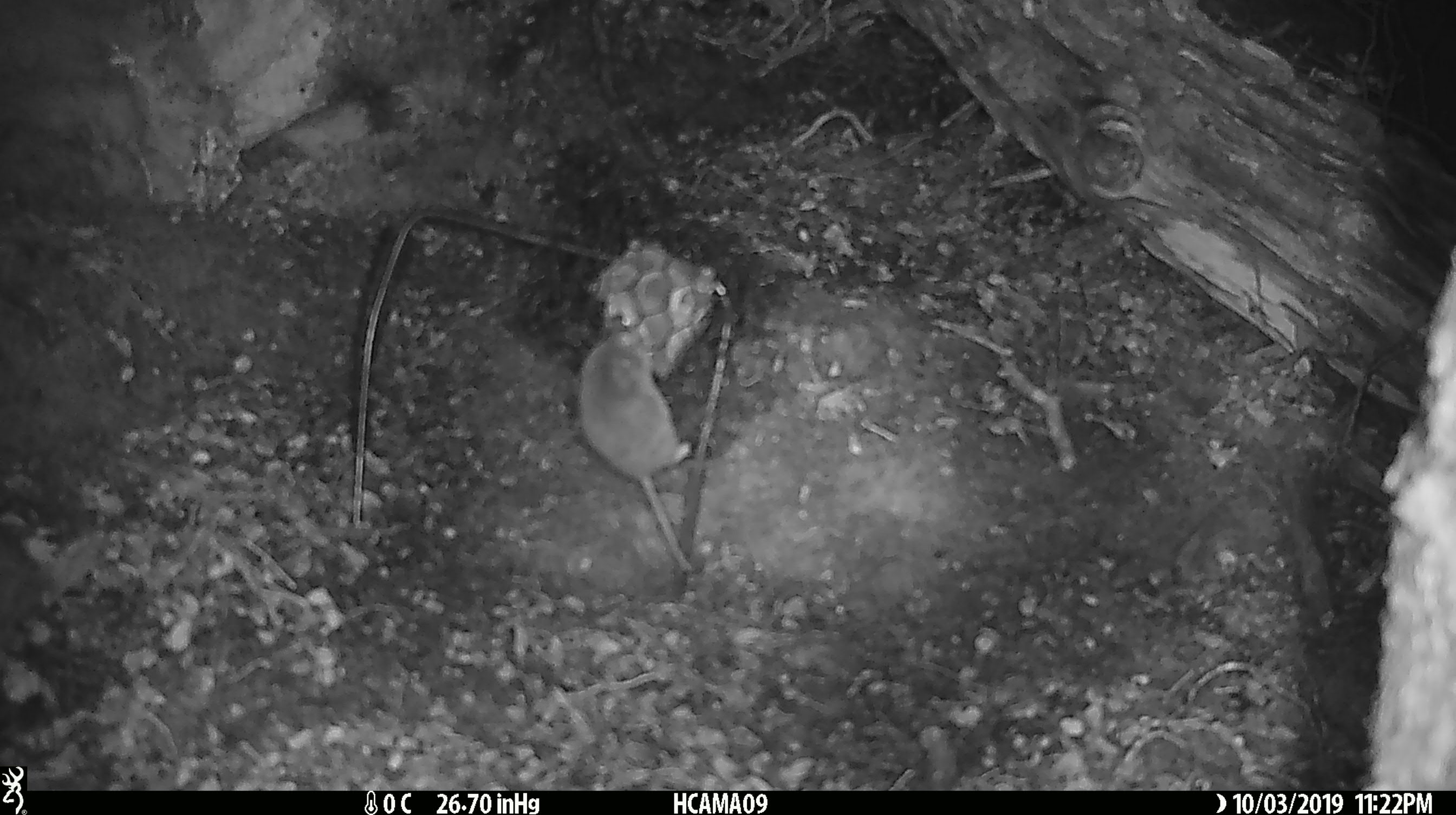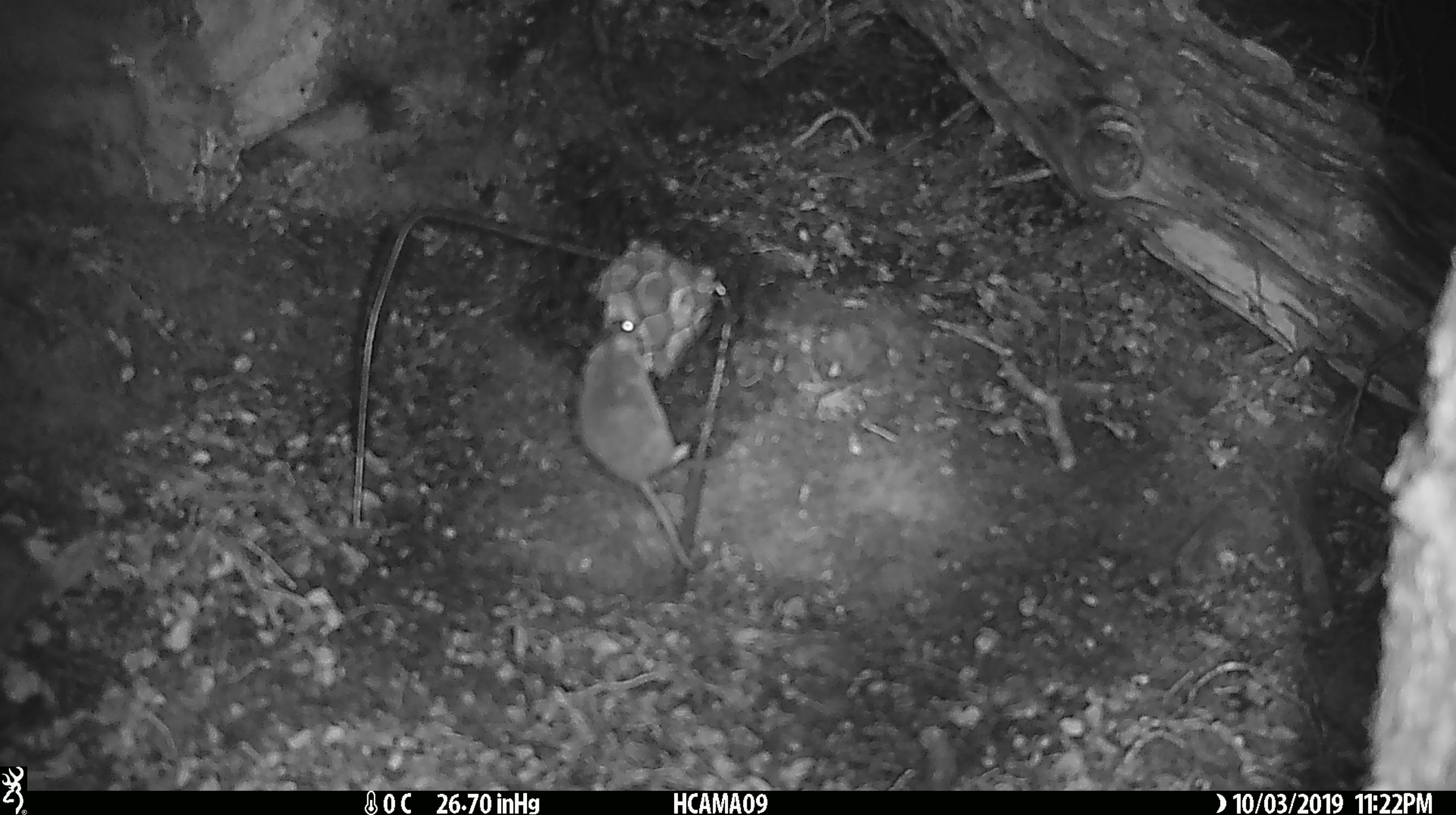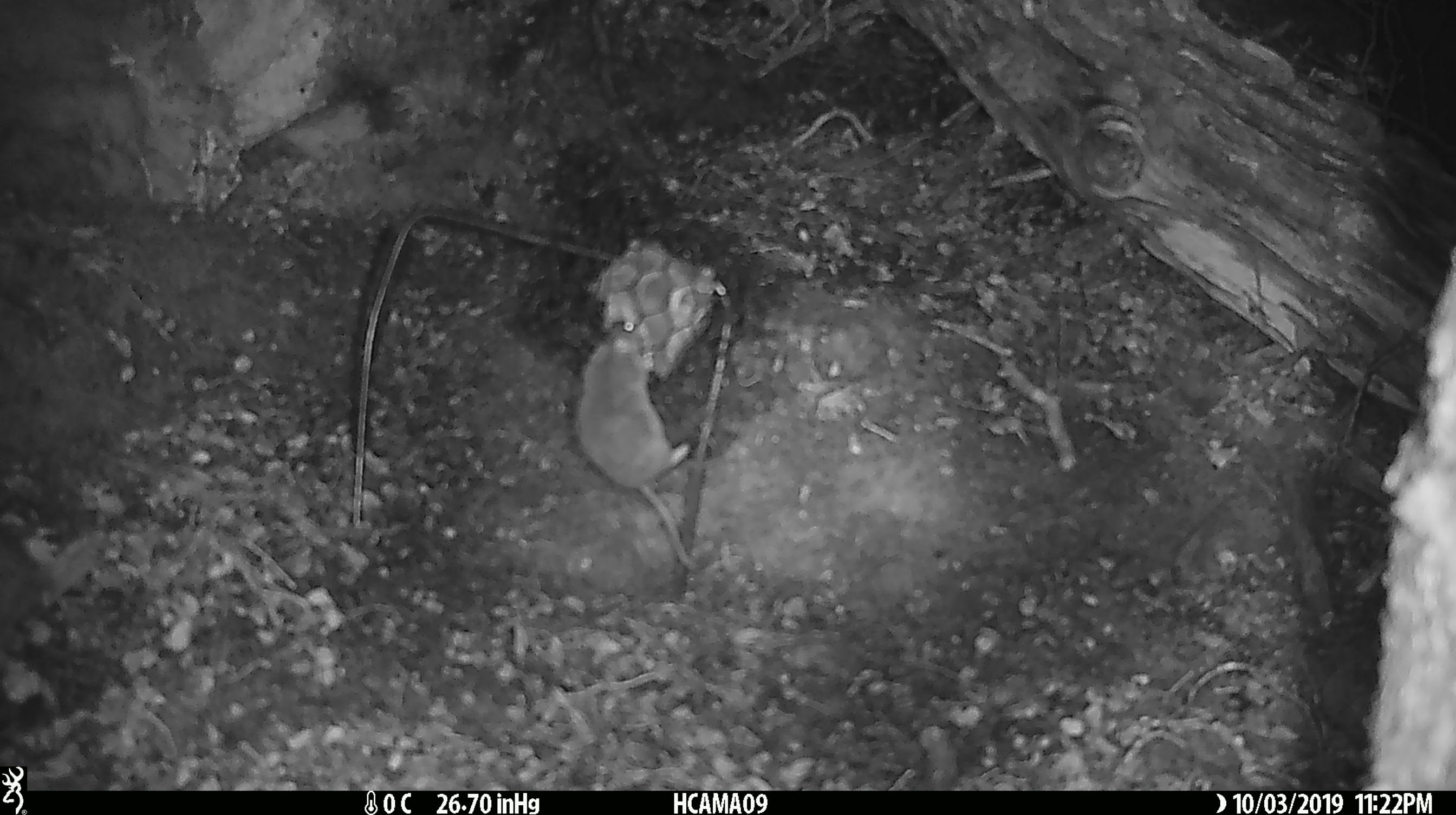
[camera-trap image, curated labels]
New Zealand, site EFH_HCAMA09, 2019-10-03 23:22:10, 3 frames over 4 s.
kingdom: Animalia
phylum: Chordata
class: Mammalia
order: Rodentia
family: Muridae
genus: Mus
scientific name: Mus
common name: mouse